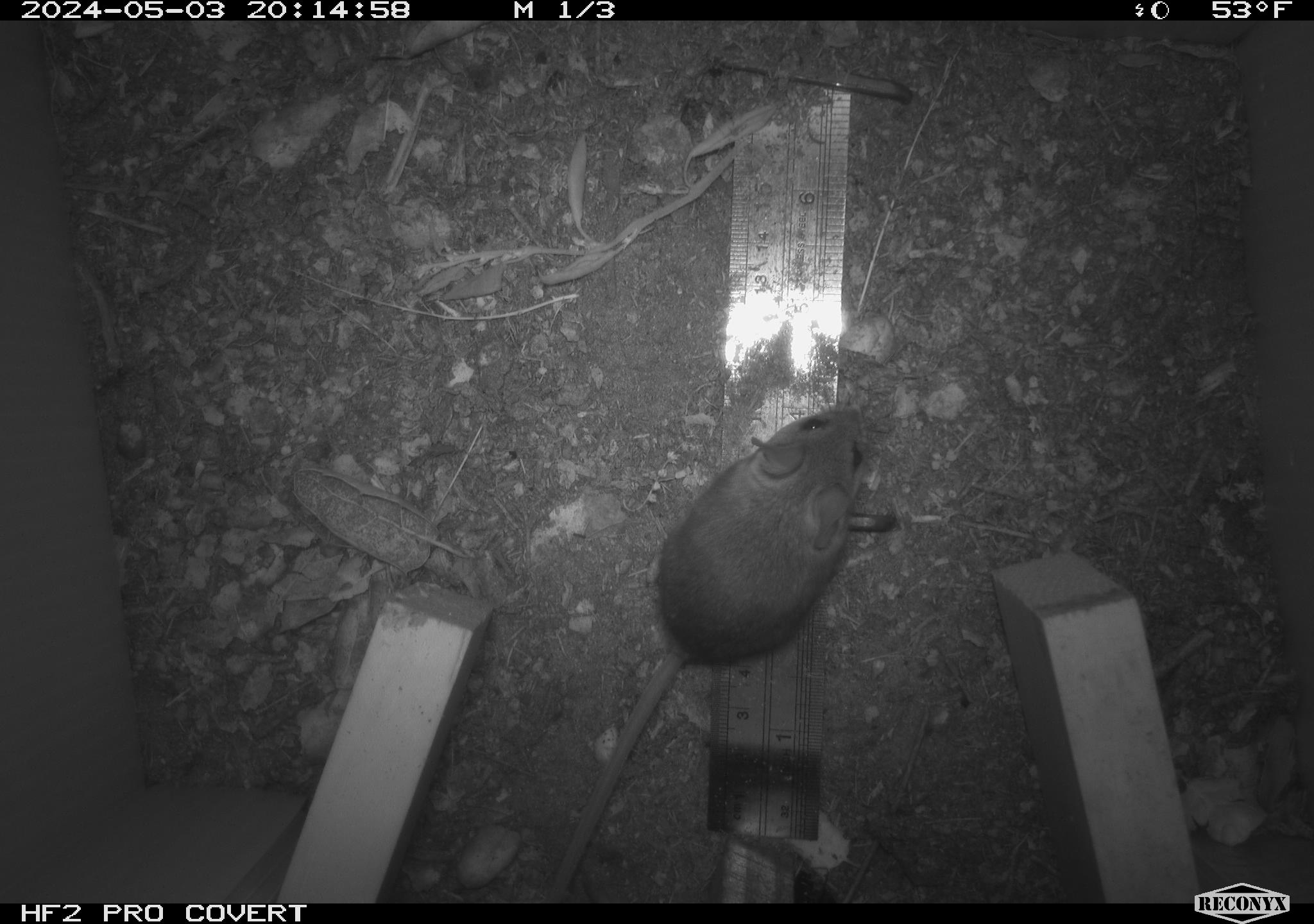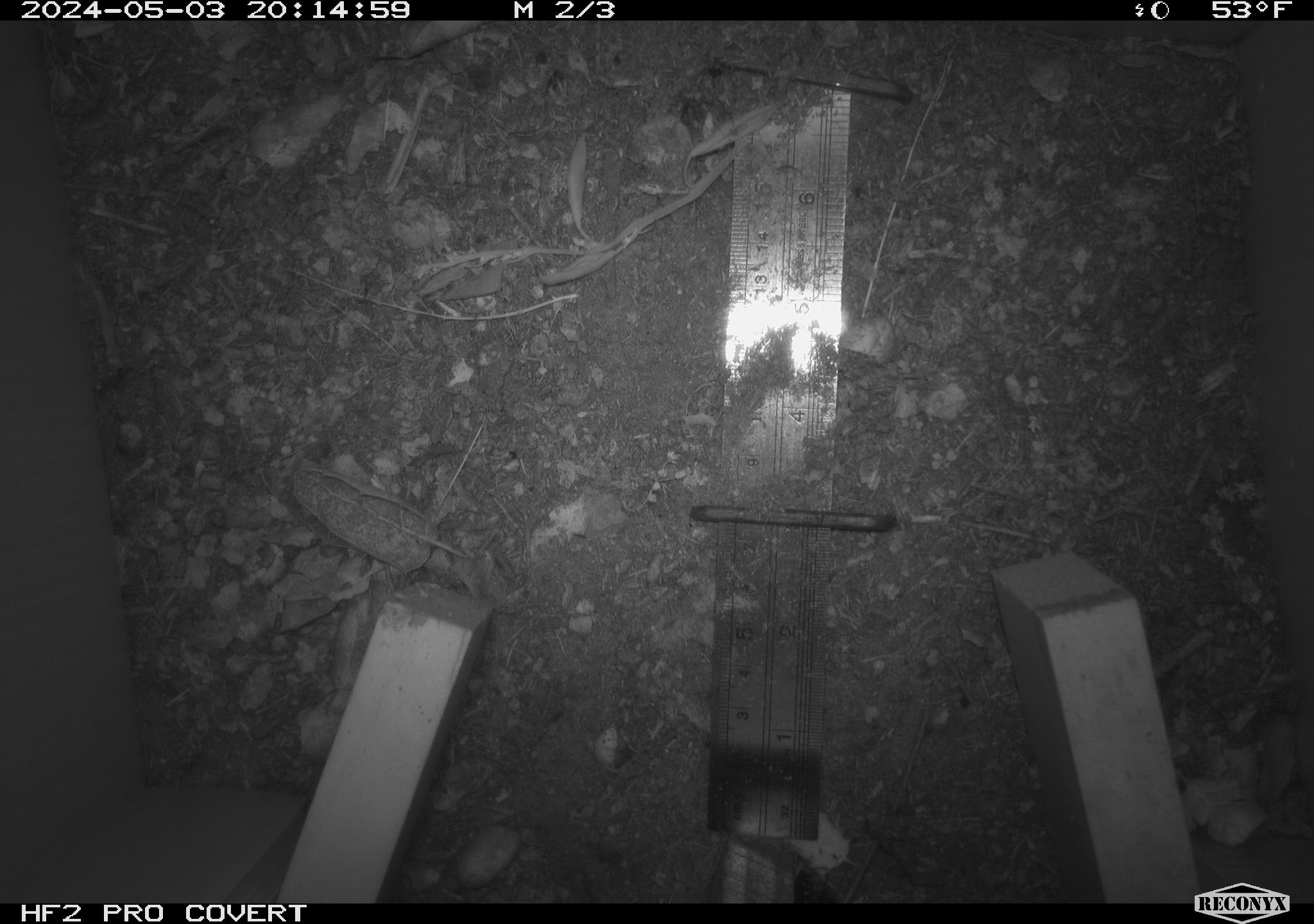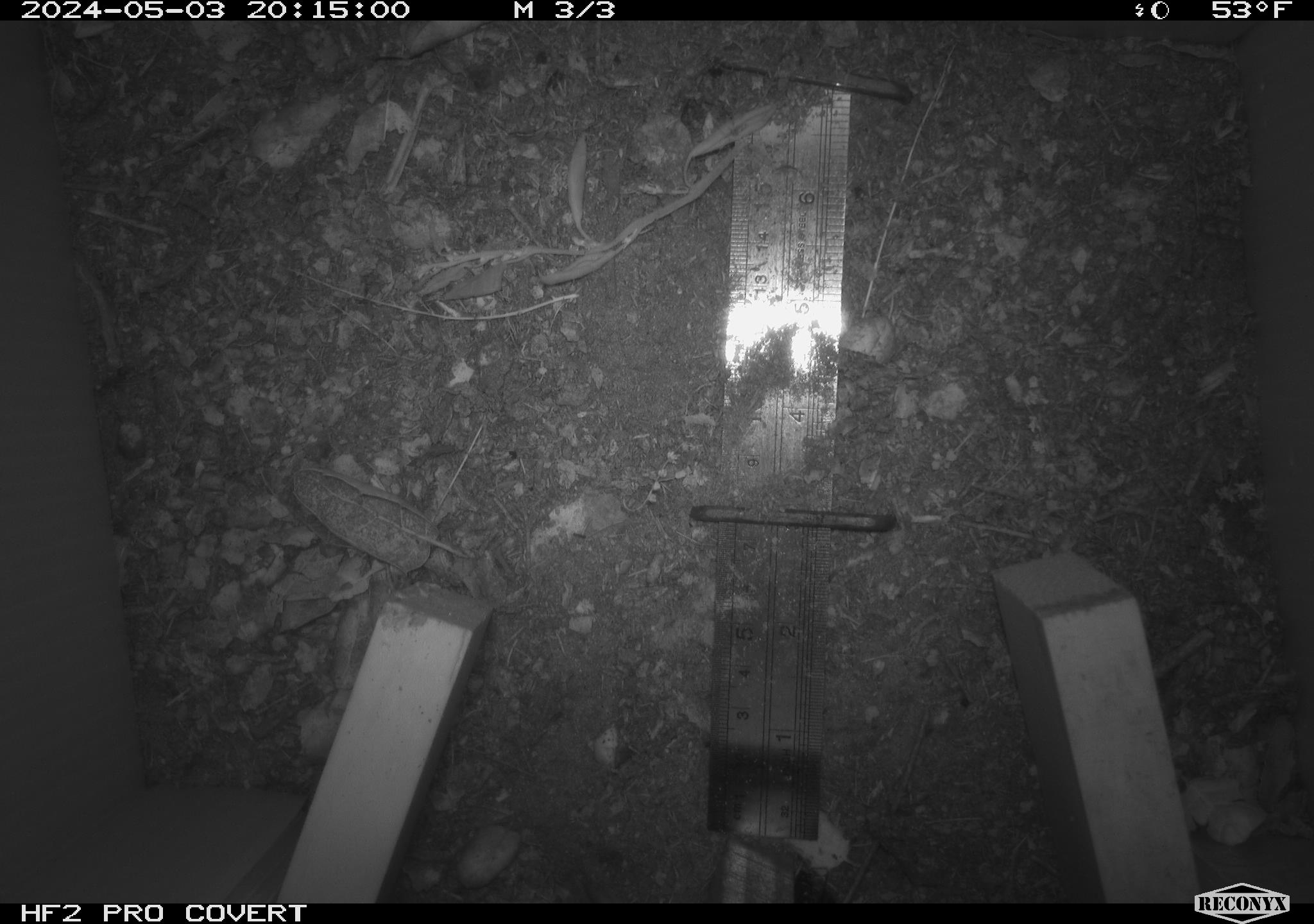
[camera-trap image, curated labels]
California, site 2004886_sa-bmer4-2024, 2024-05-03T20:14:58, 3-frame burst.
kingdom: Animalia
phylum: Chordata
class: Mammalia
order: Rodentia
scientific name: Rodentia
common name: mouse species